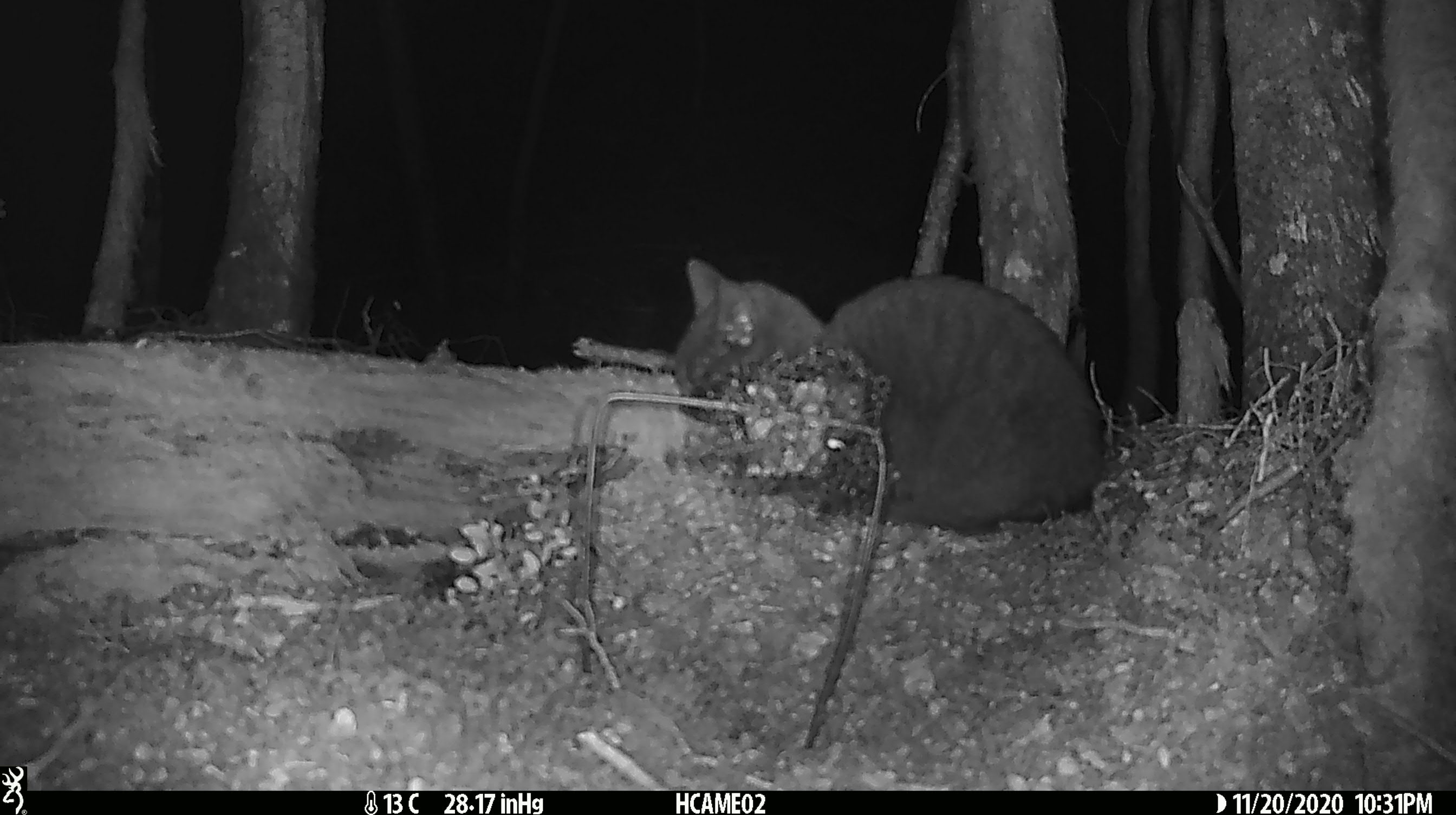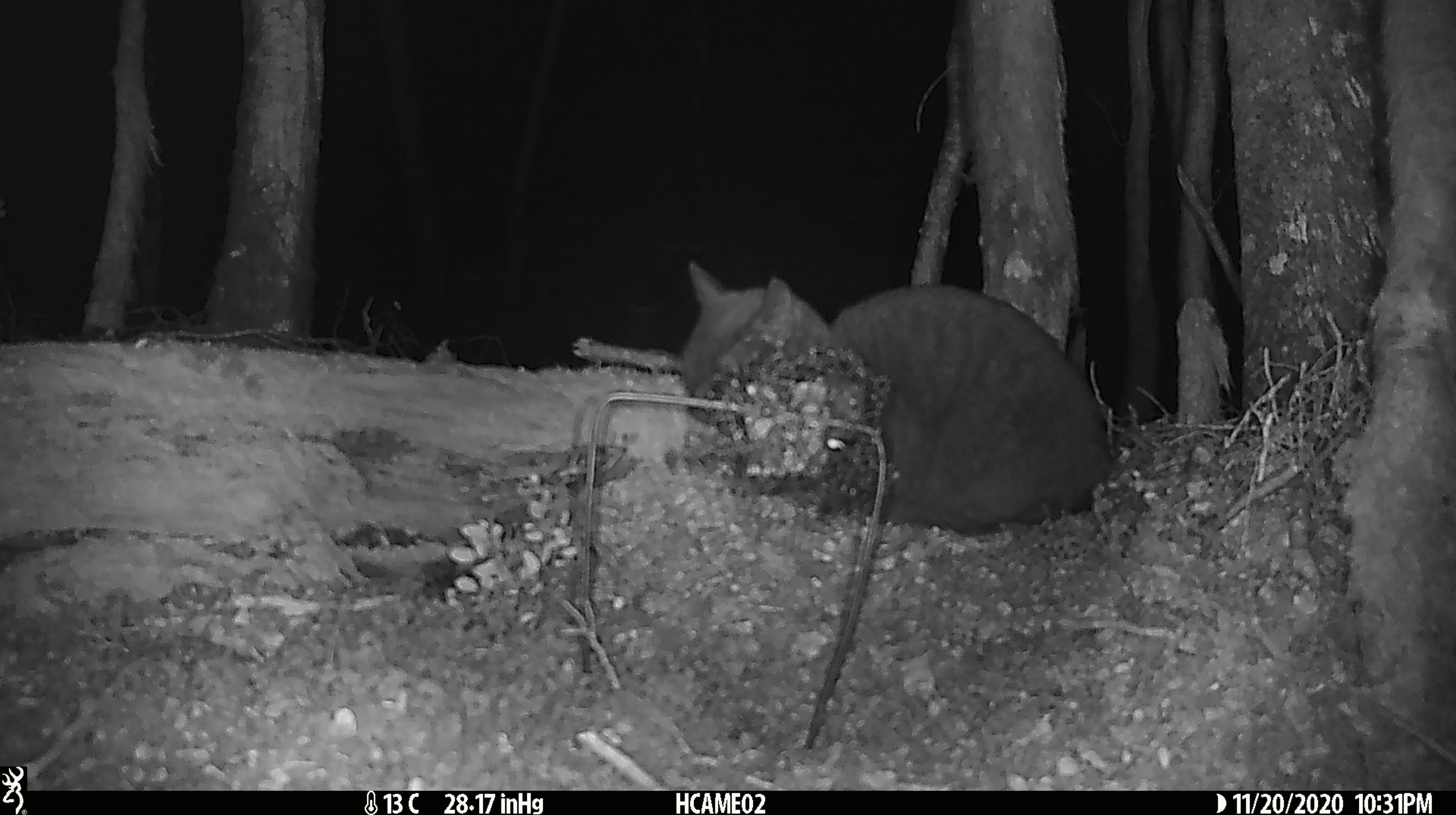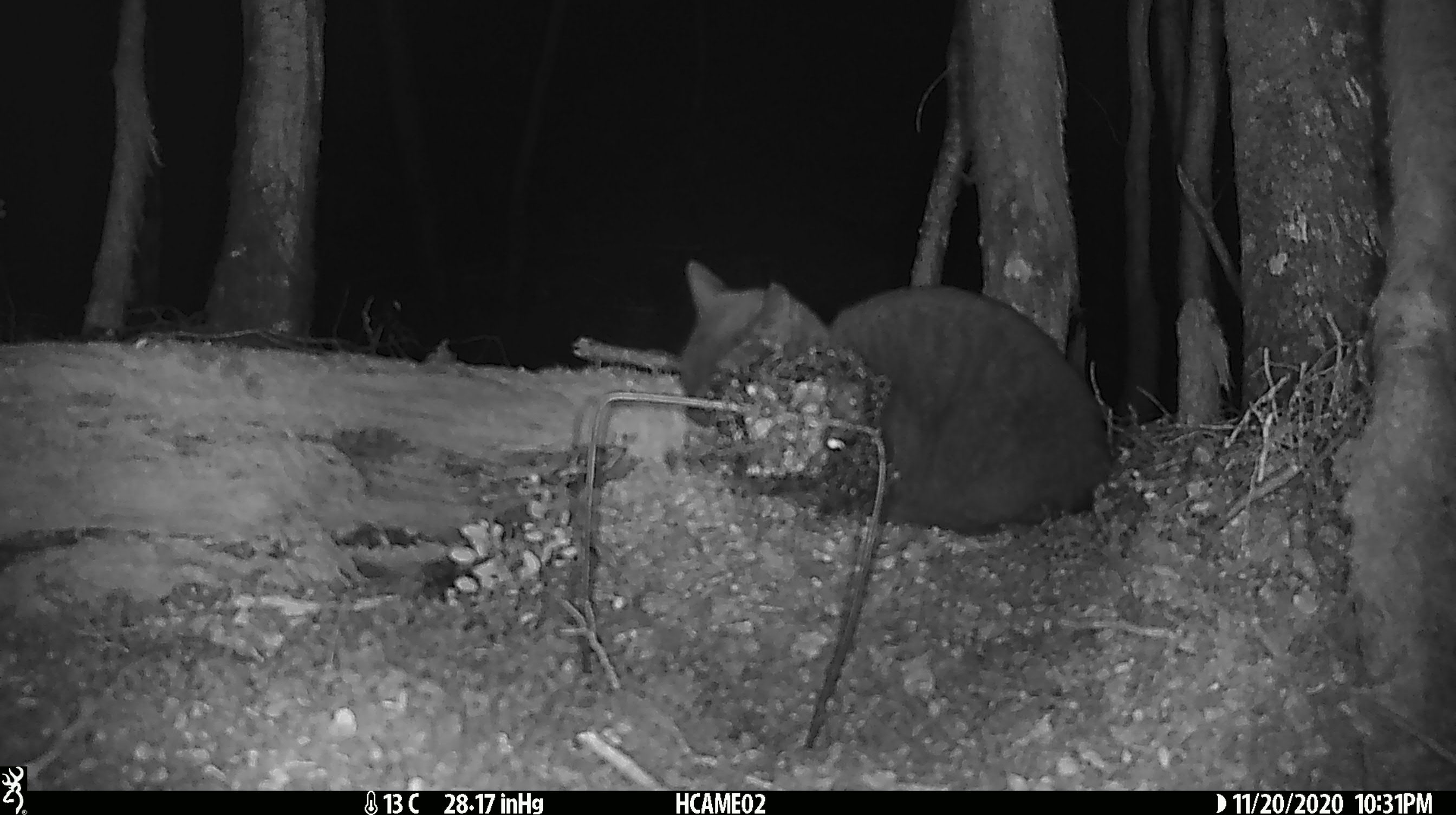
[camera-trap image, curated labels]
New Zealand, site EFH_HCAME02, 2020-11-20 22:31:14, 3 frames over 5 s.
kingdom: Animalia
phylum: Chordata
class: Mammalia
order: Carnivora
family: Felidae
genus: Felis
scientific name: Felis catus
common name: domestic cat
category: cat